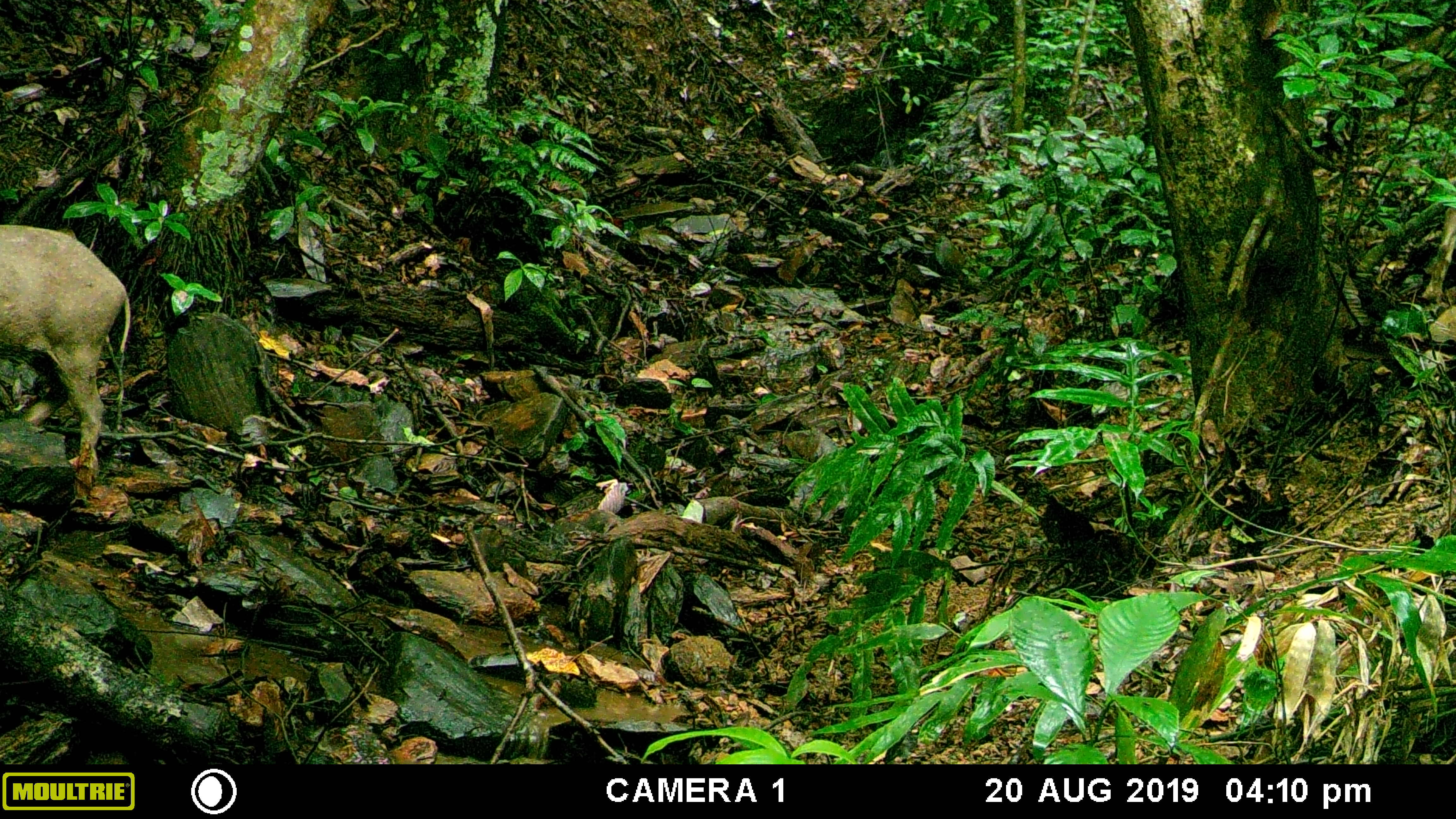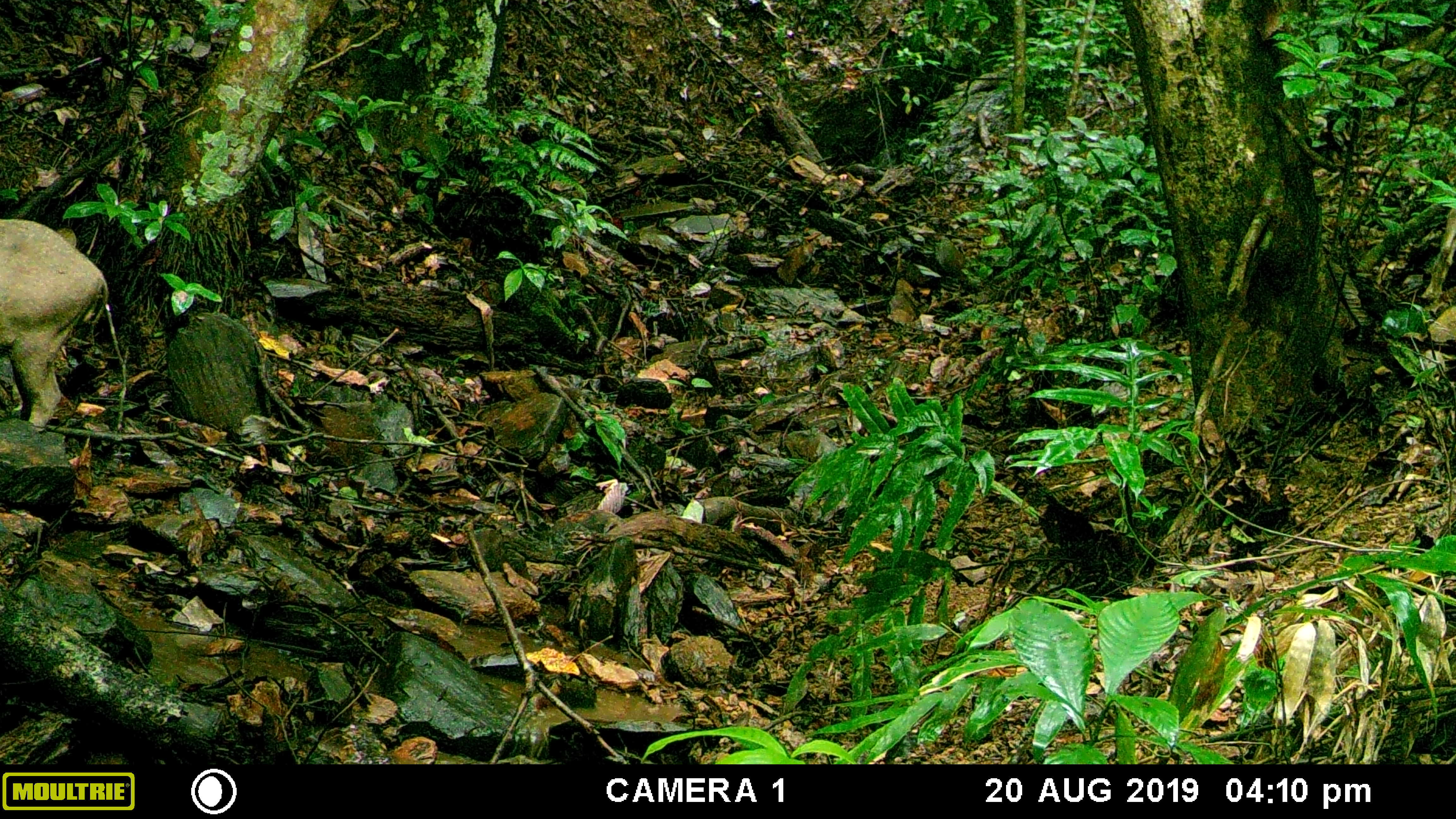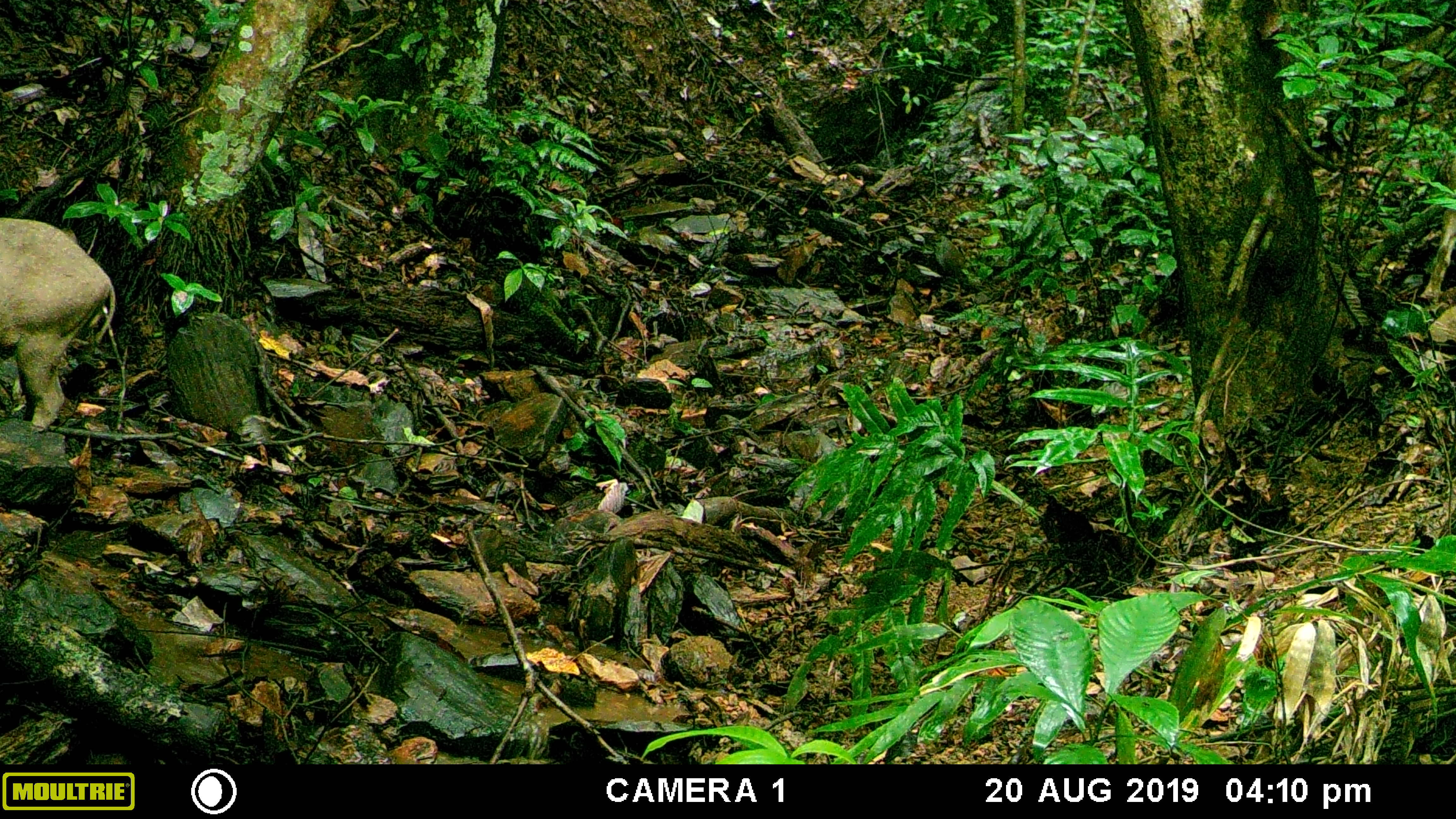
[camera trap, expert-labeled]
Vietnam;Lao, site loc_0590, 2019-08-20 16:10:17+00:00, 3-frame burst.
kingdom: Animalia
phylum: Chordata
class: Mammalia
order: Artiodactyla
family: Suidae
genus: Sus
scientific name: Sus scrofa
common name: eurasian wild pig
Eurasian wild pig (Sus scrofa). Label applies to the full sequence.